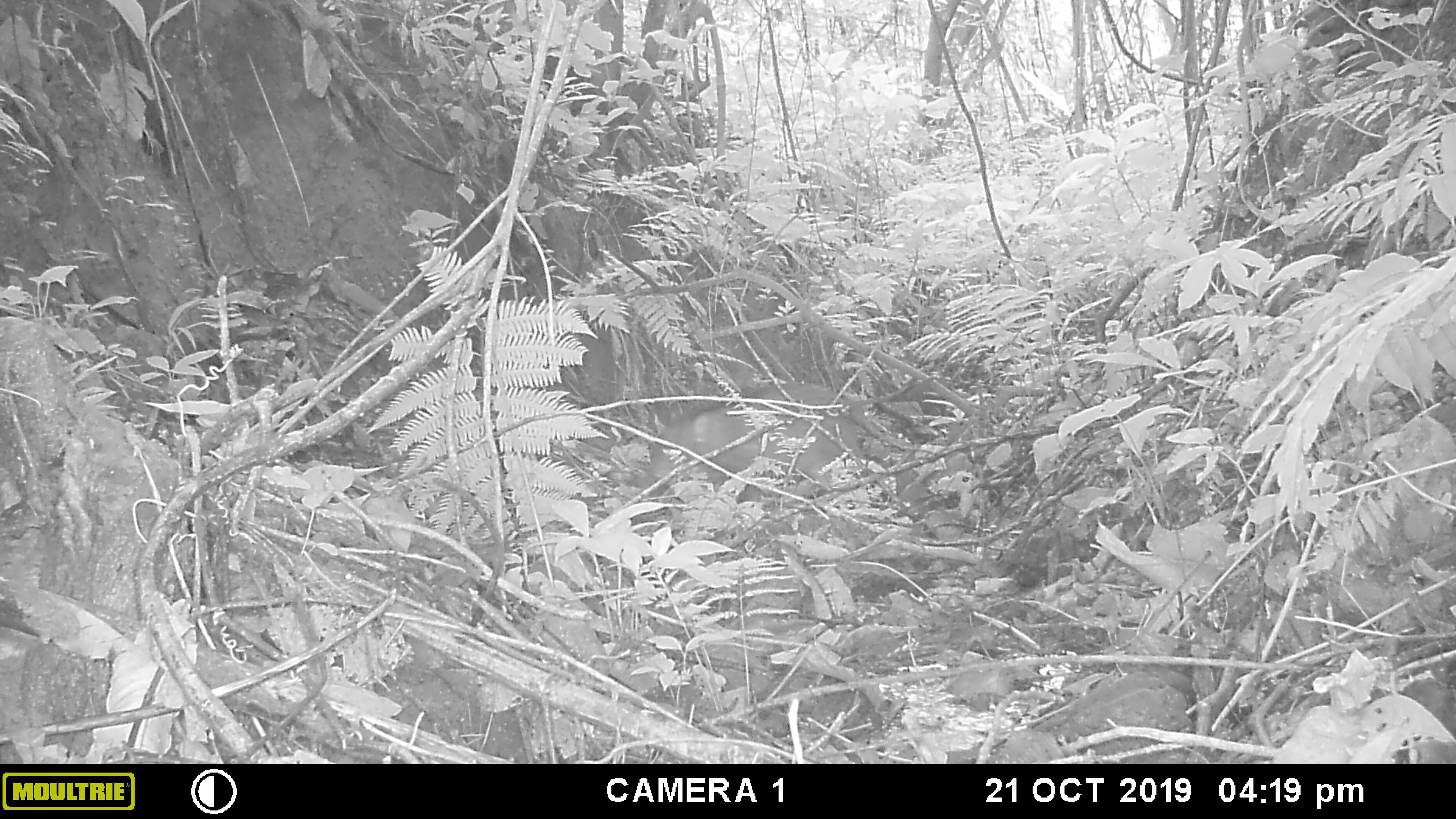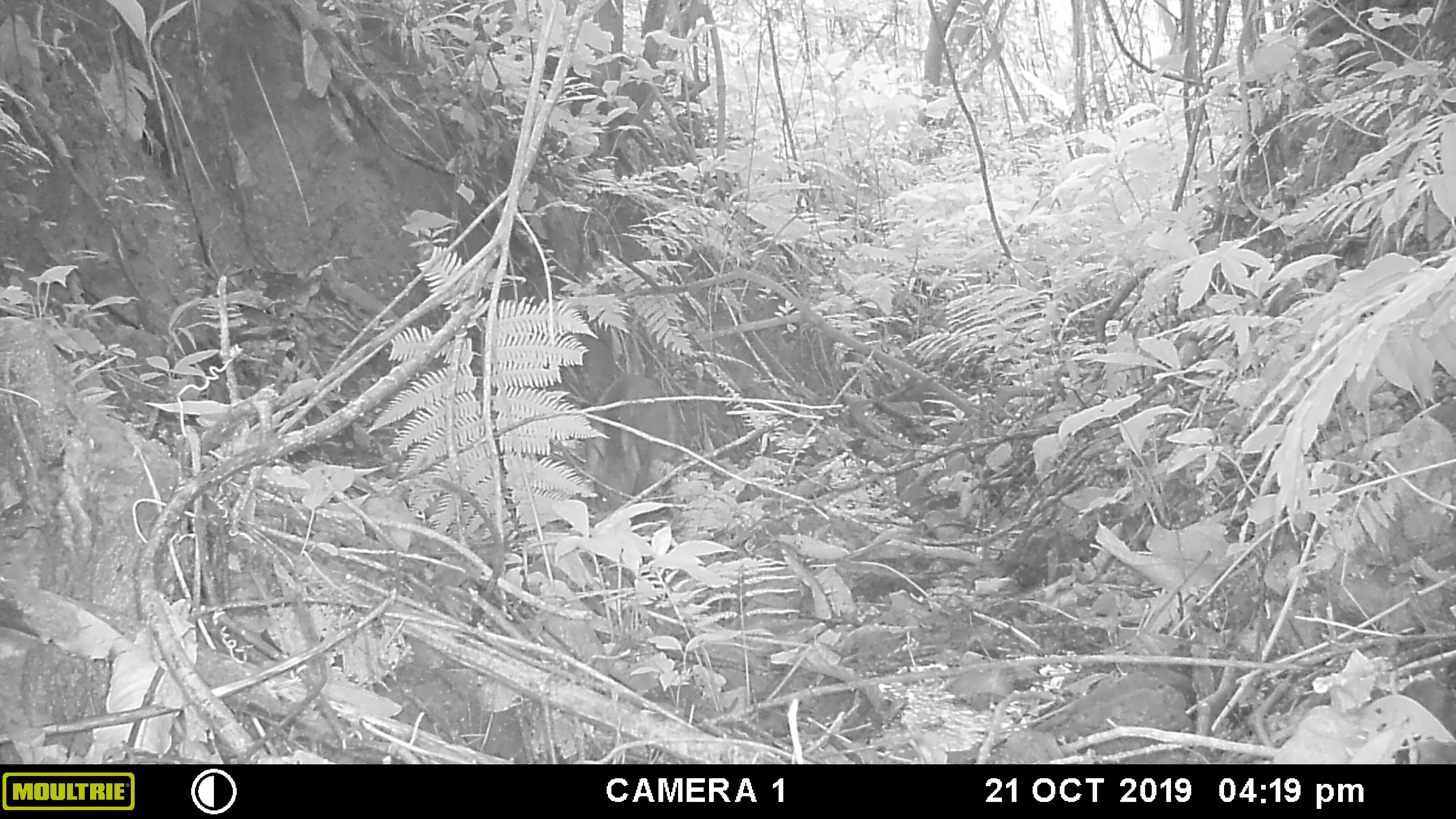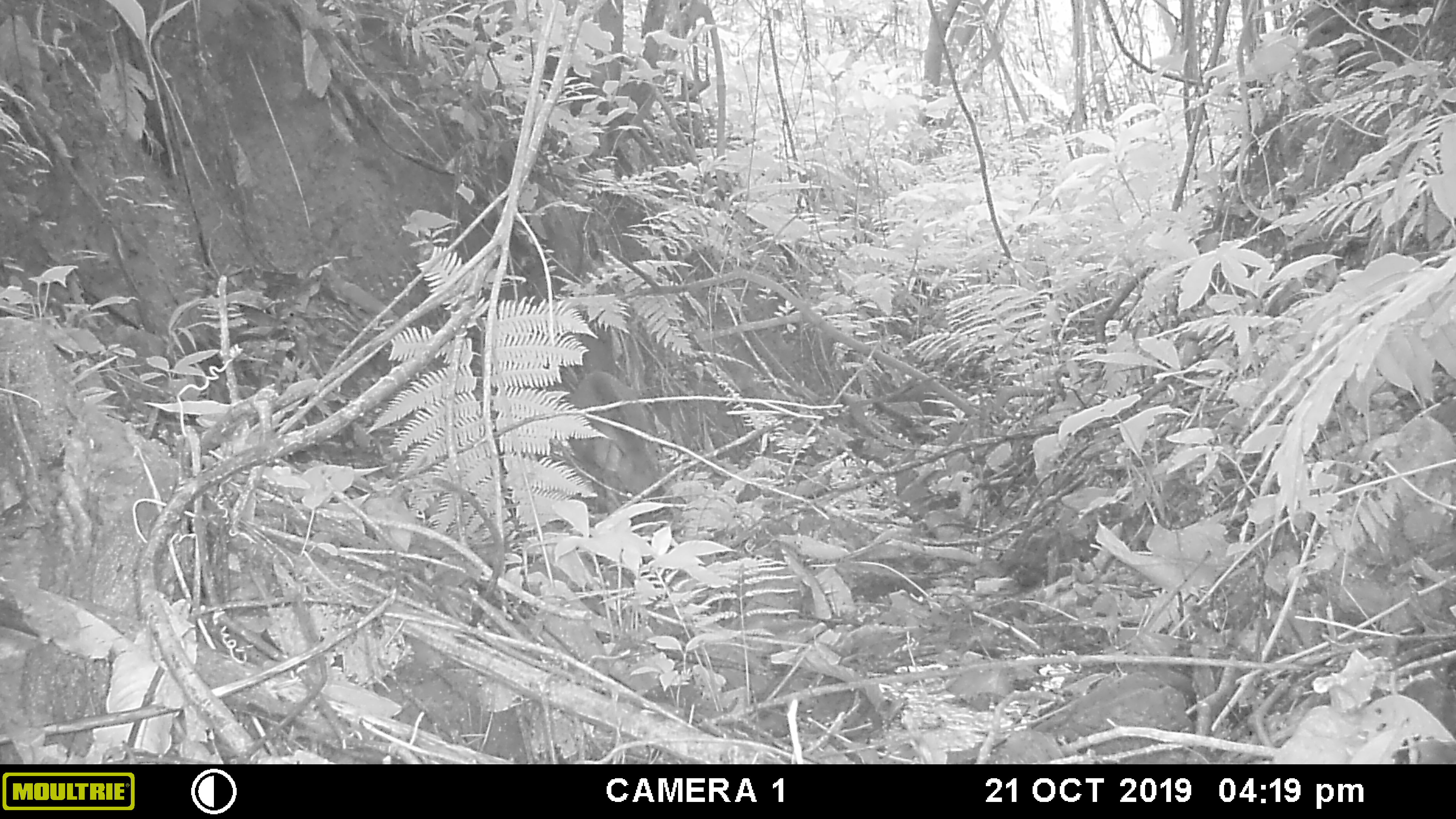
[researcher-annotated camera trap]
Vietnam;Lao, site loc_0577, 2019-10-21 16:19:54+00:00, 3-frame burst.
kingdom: Animalia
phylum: Chordata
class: Mammalia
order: Artiodactyla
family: Suidae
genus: Sus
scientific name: Sus scrofa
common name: eurasian wild pig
Eurasian wild pig (Sus scrofa). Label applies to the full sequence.